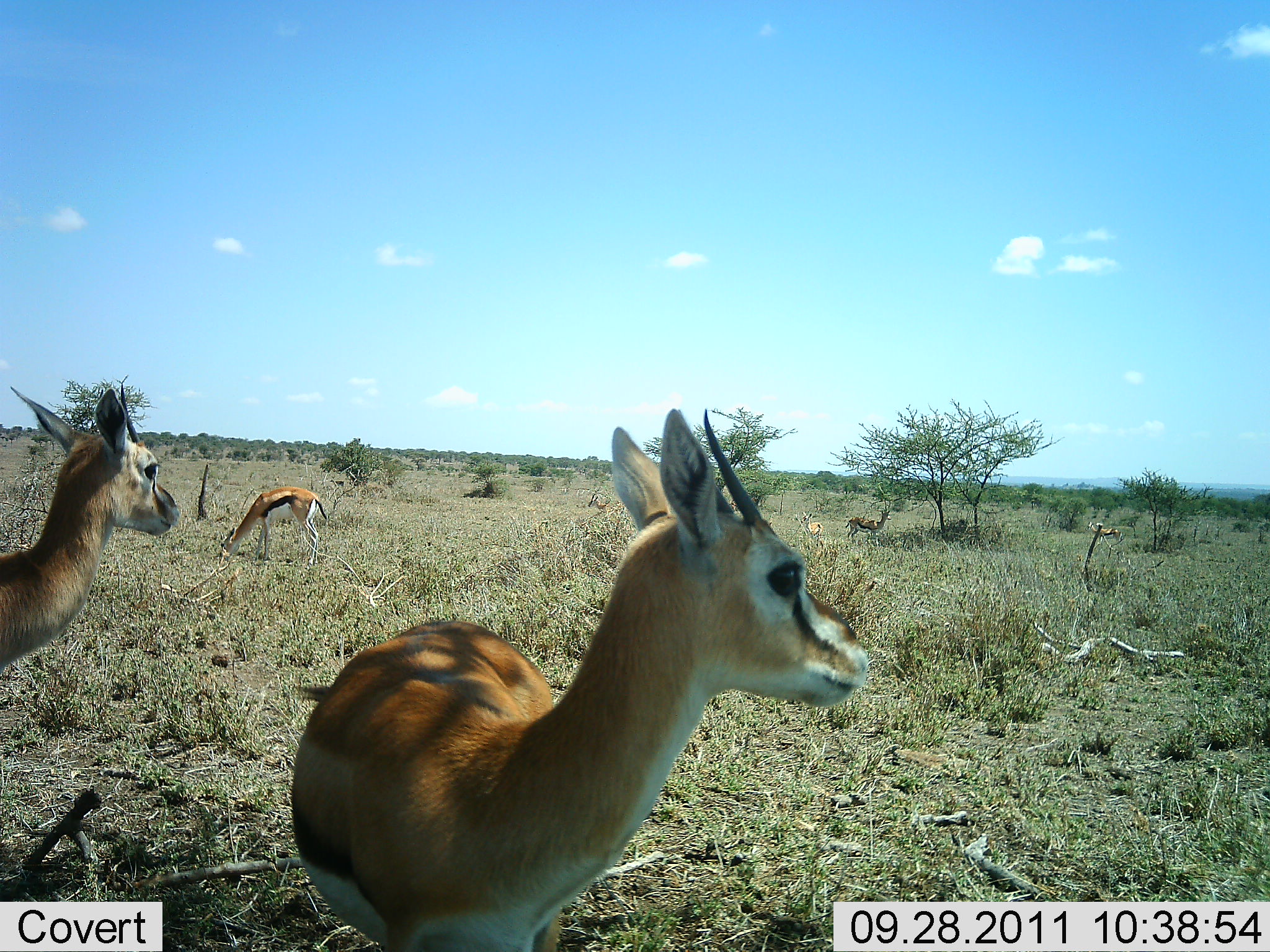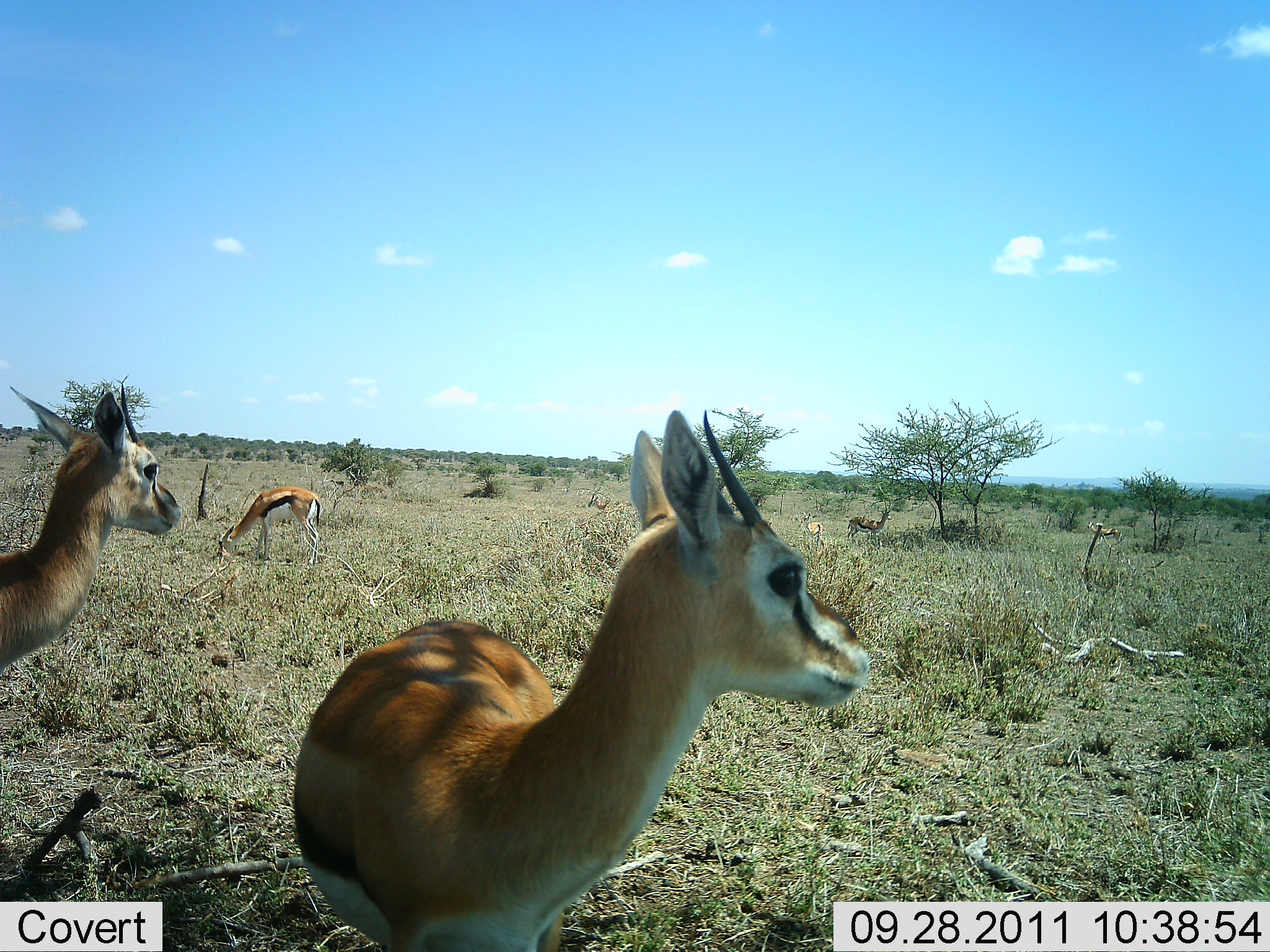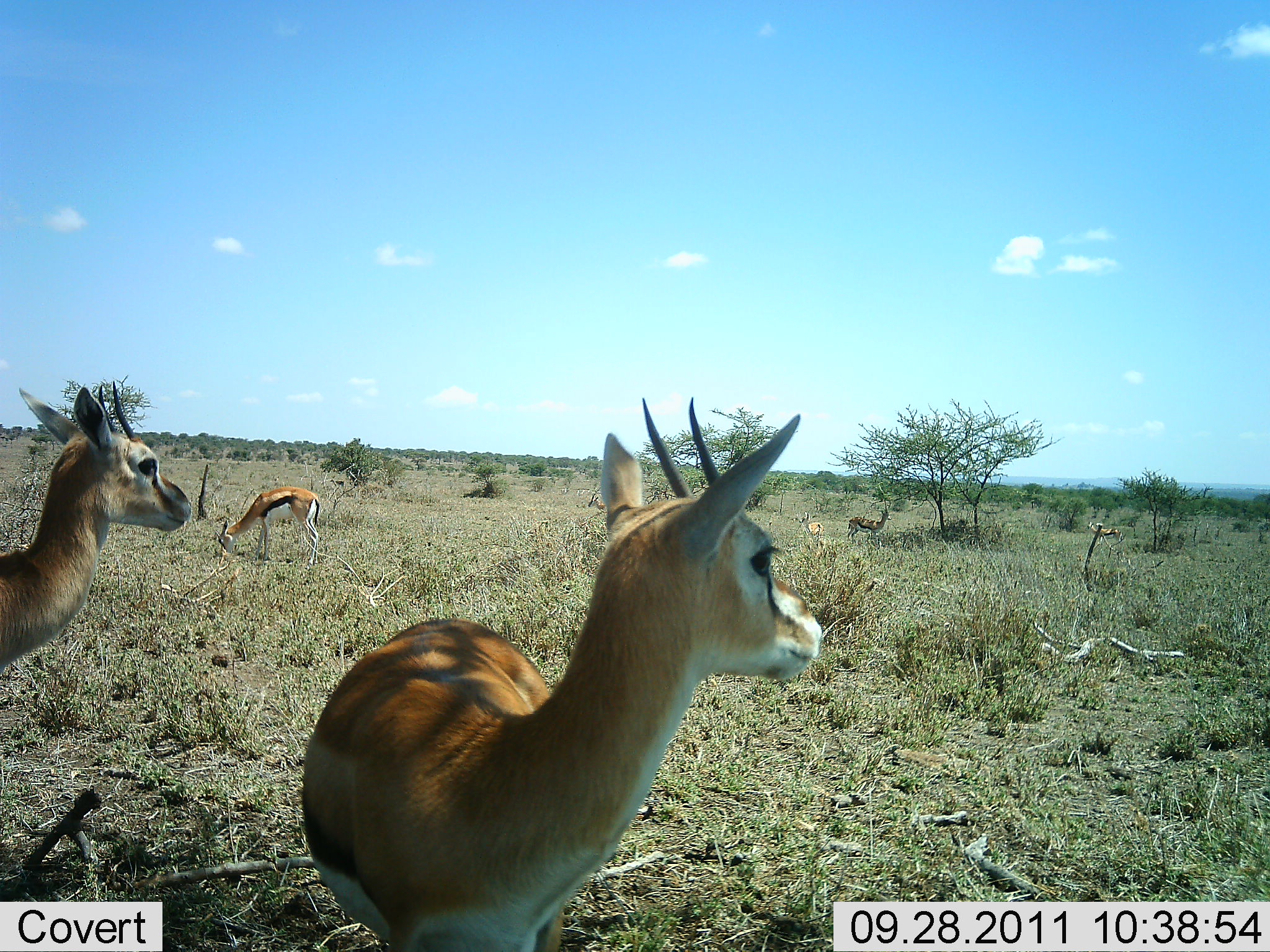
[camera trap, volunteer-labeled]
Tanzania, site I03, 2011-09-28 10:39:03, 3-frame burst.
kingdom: Animalia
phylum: Chordata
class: Mammalia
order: Artiodactyla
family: Bovidae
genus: Eudorcas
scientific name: Eudorcas thomsonii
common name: thomson's gazelle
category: gazellethomsons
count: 4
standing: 92%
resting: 8%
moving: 0%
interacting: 0%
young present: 0%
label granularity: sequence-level